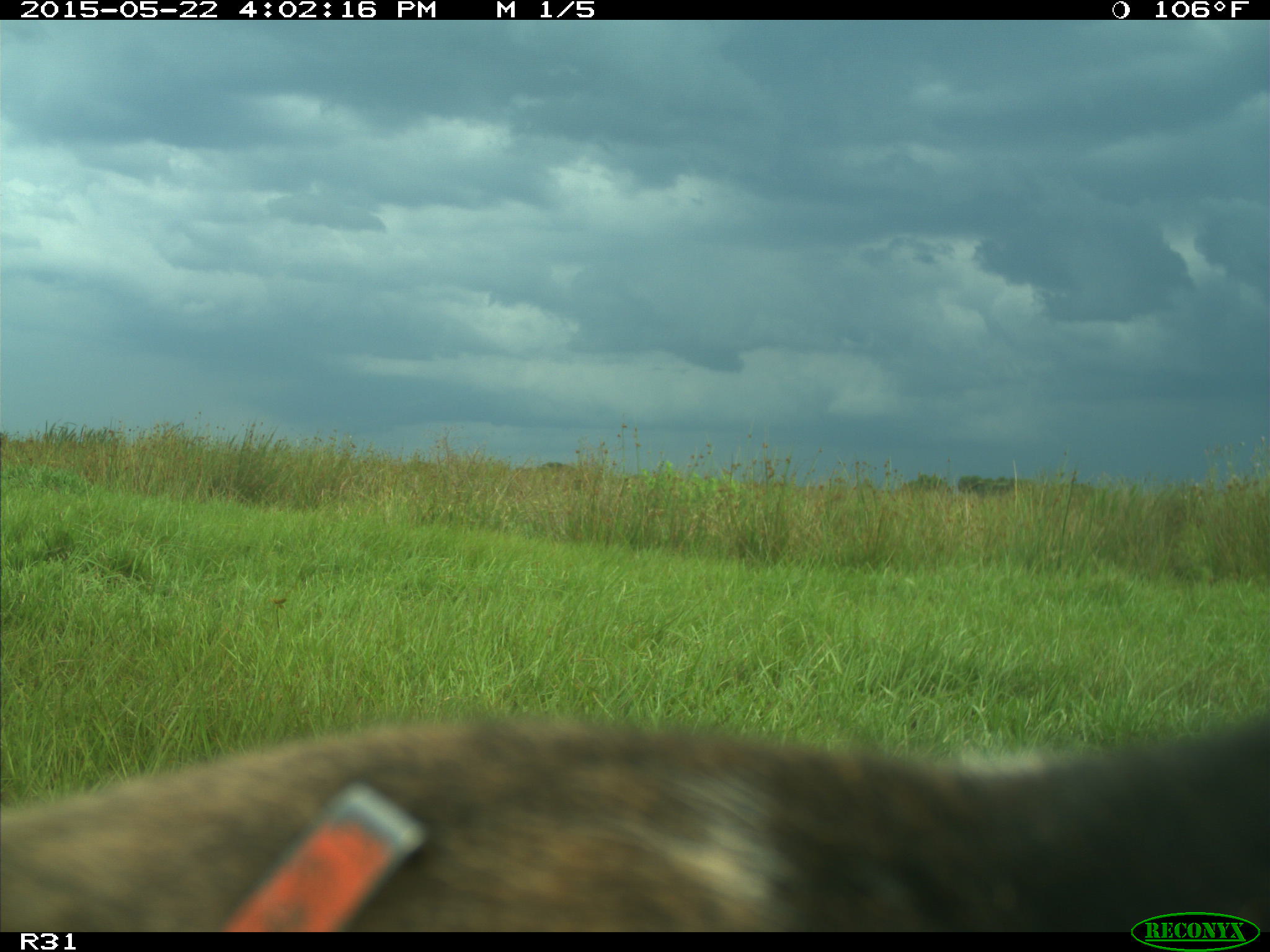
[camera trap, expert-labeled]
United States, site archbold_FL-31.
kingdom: Animalia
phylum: Chordata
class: Mammalia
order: Artiodactyla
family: Bovidae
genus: Bos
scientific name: Bos taurus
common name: domestic cow